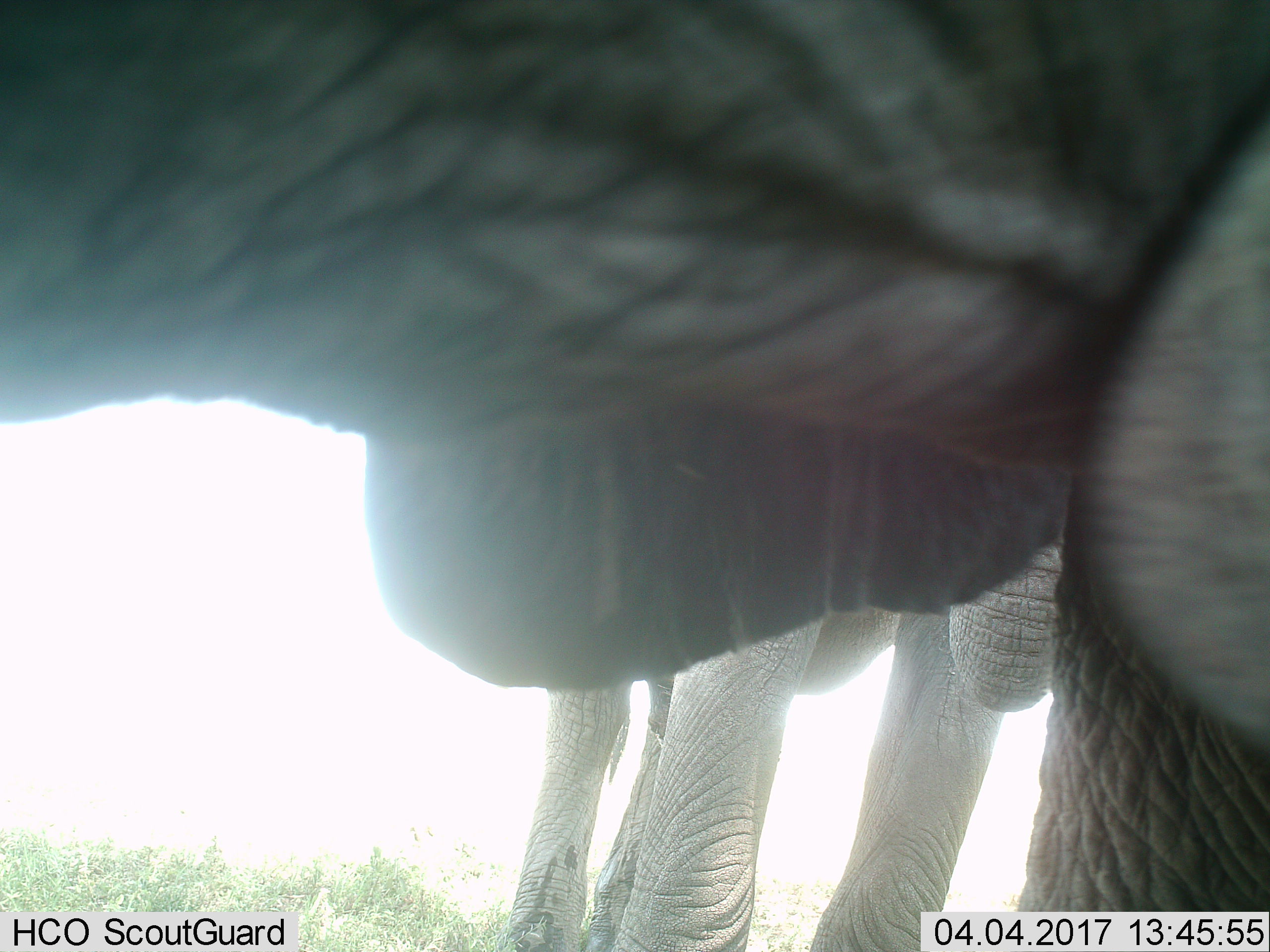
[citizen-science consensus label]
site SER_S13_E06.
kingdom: Animalia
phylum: Chordata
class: Mammalia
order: Proboscidea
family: Elephantidae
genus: Loxodonta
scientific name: Loxodonta africana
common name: african bush elephant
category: elephant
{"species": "elephant (african bush elephant) (Loxodonta africana)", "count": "2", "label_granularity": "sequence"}